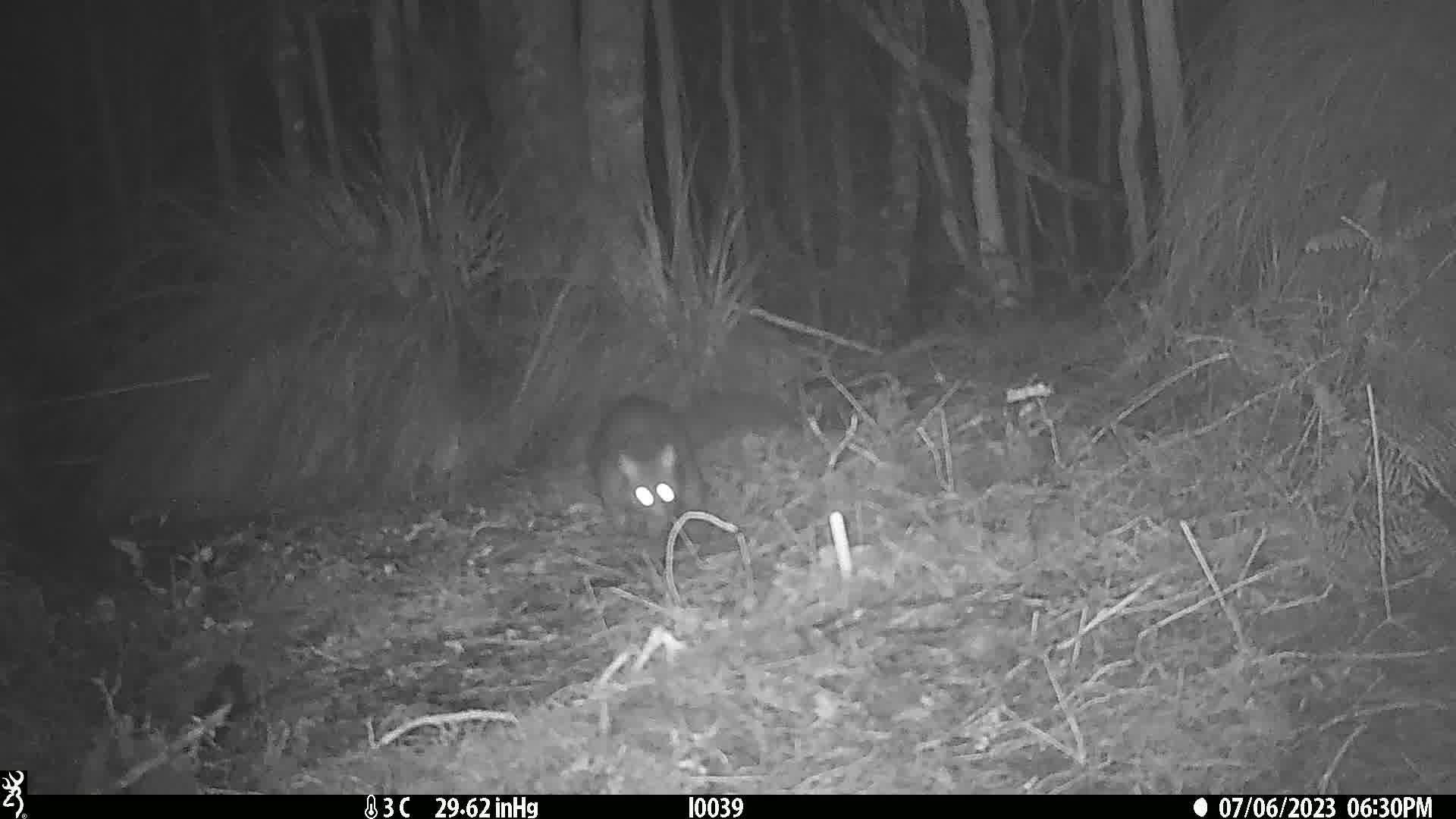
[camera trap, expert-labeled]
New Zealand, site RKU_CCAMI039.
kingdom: Animalia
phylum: Chordata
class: Mammalia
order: Diprotodontia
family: Phalangeridae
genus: Trichosurus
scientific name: Trichosurus vulpecula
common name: common brushtail possum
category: possum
Possum (common brushtail possum) (Trichosurus vulpecula).